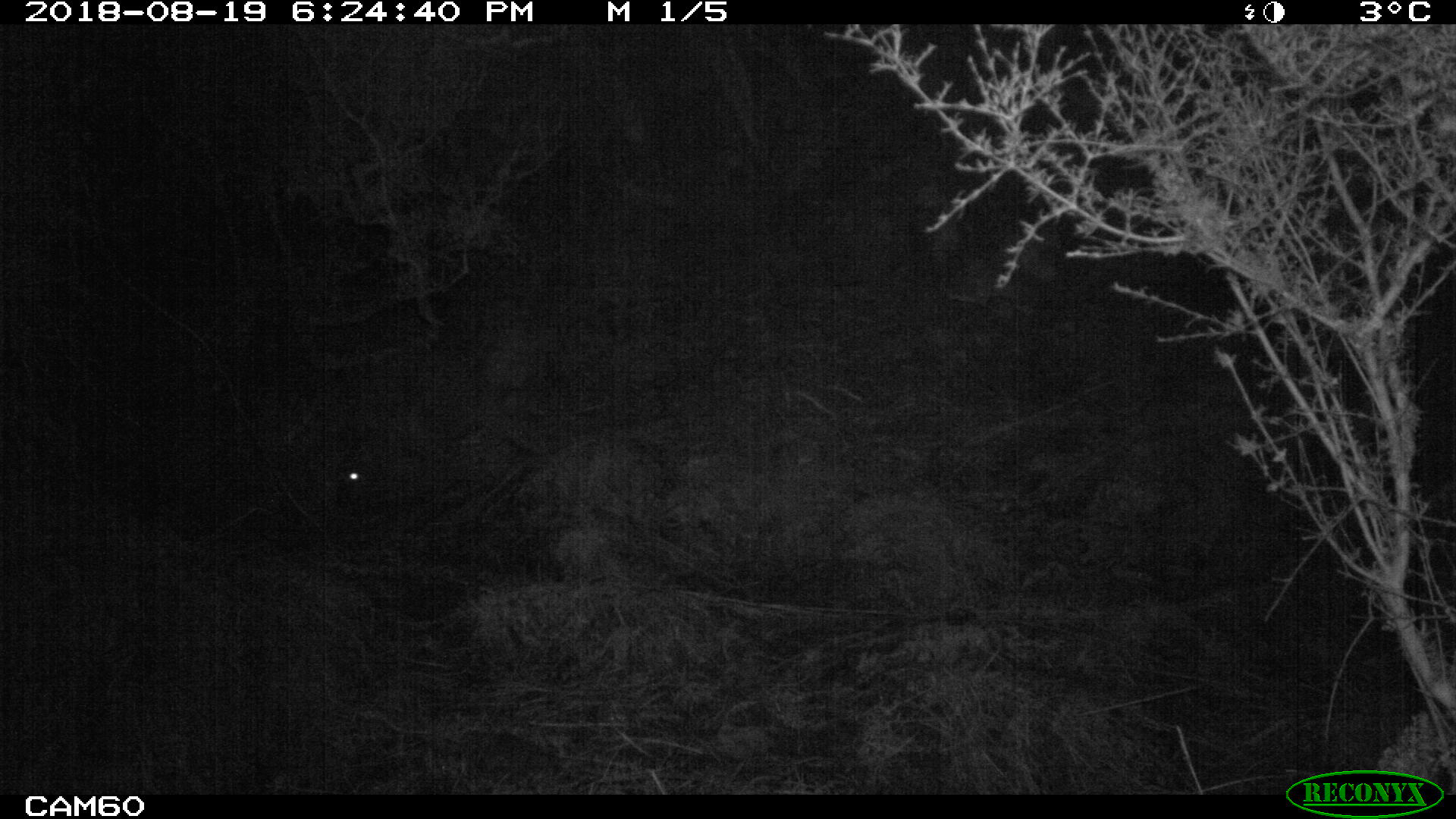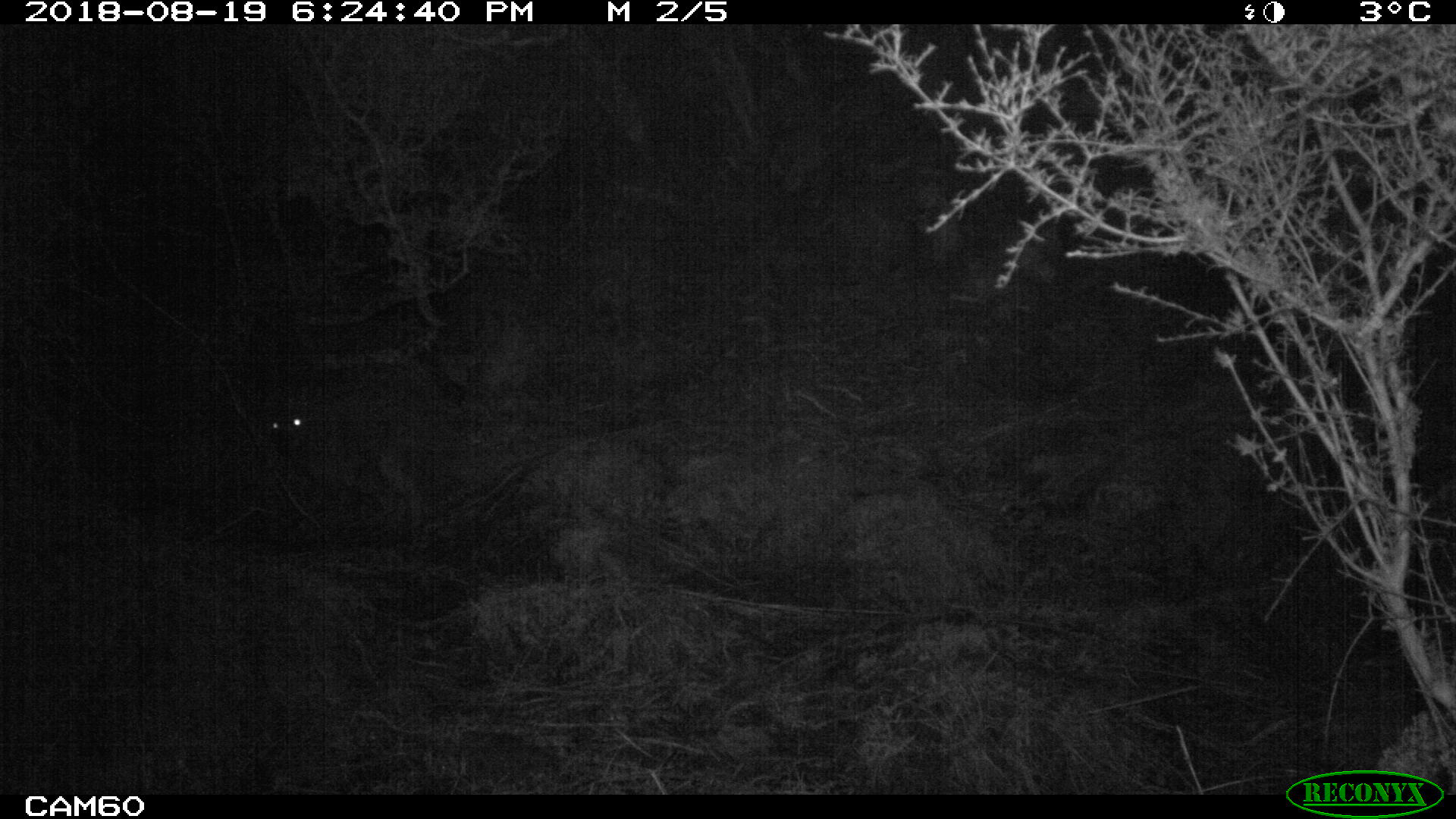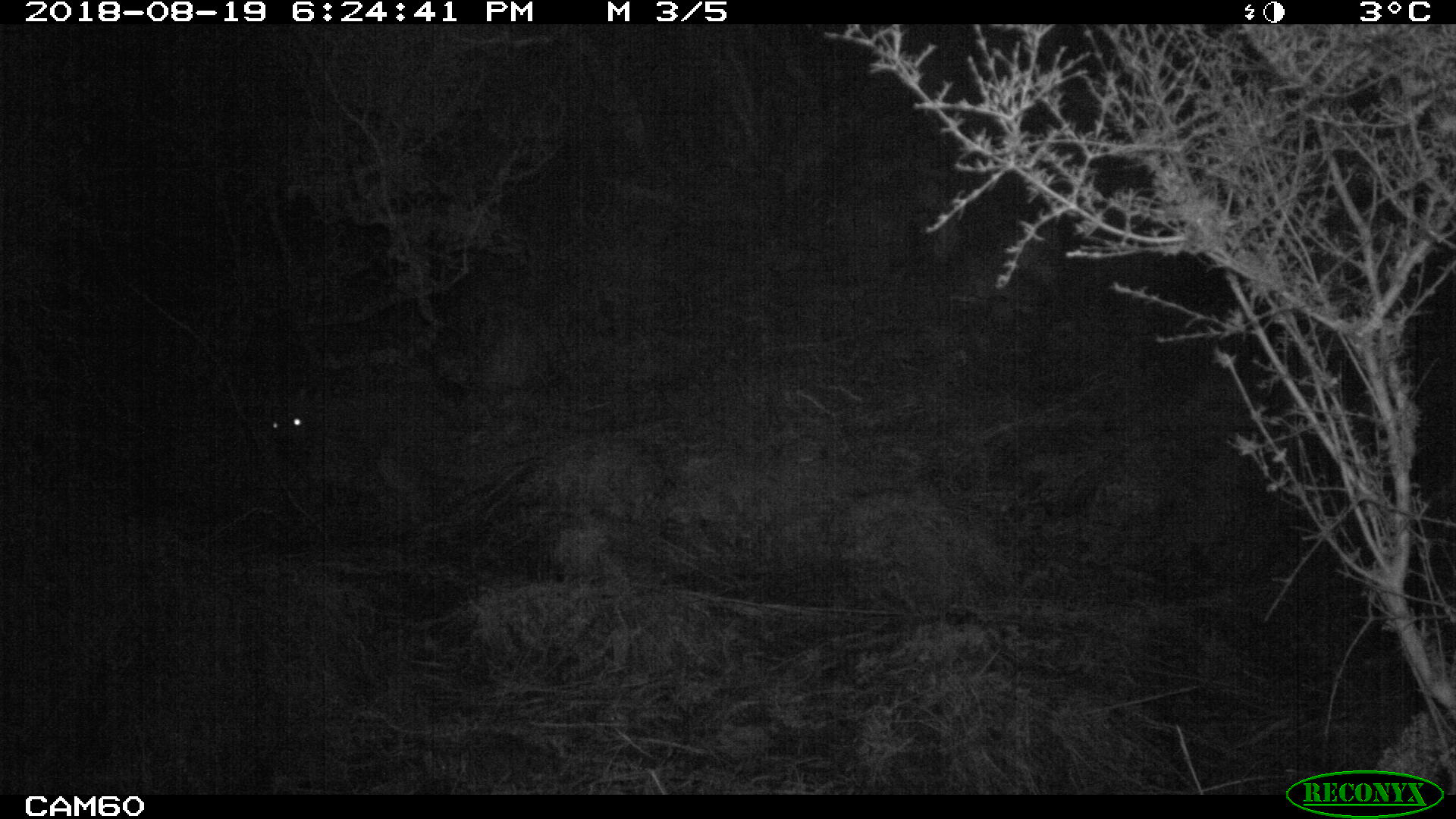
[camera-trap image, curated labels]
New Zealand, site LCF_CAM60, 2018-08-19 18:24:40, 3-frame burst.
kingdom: Animalia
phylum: Chordata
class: Mammalia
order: Diprotodontia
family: Macropodidae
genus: Notamacropus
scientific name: Notamacropus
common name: wallaby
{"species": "wallaby (Notamacropus)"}